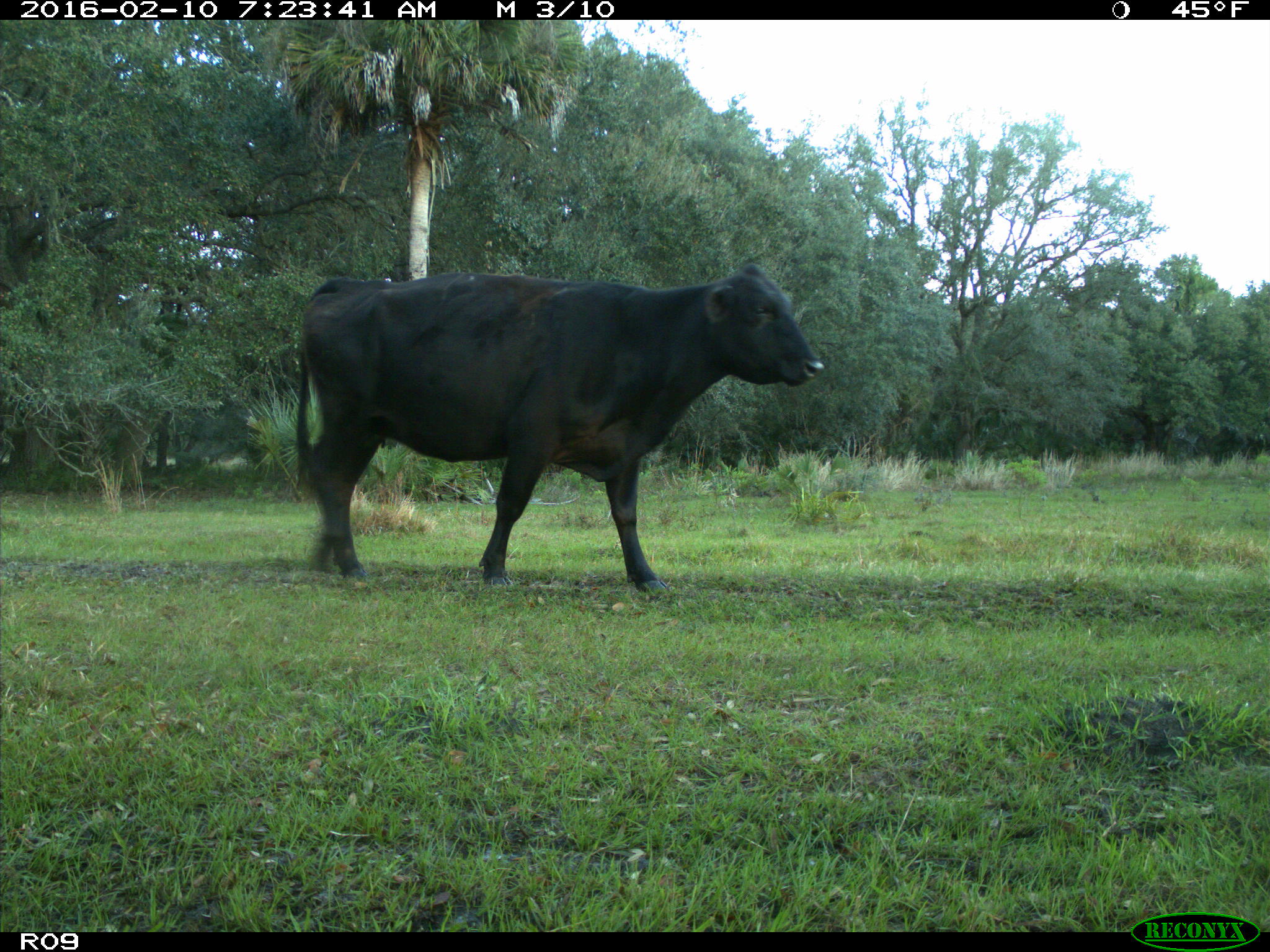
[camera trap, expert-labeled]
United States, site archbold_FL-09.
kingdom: Animalia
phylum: Chordata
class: Mammalia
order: Artiodactyla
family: Bovidae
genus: Bos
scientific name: Bos taurus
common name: domestic cow